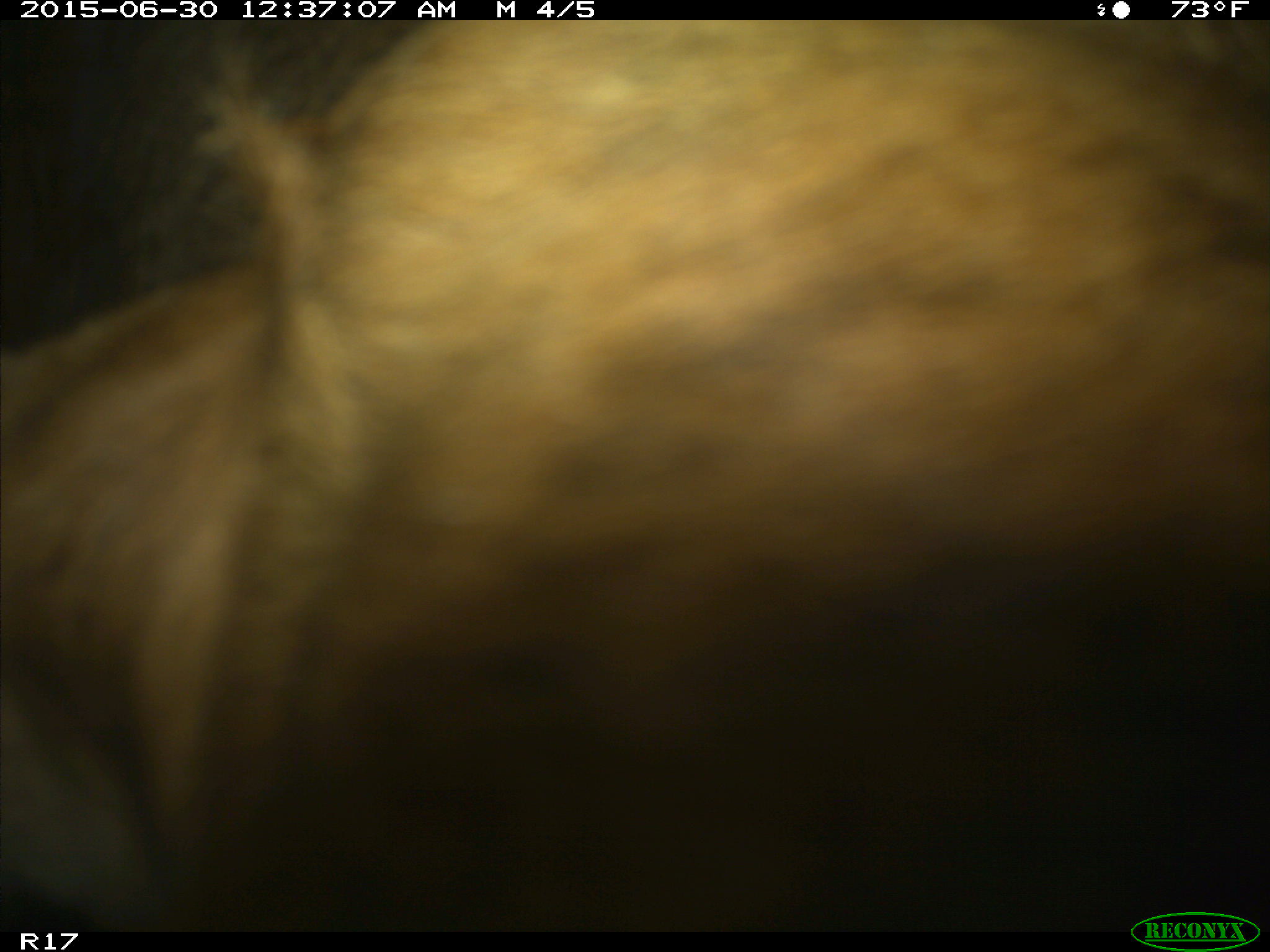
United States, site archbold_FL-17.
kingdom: Animalia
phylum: Chordata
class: Mammalia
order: Artiodactyla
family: Bovidae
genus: Bos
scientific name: Bos taurus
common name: domestic cow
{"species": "Bos taurus (domestic cow)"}